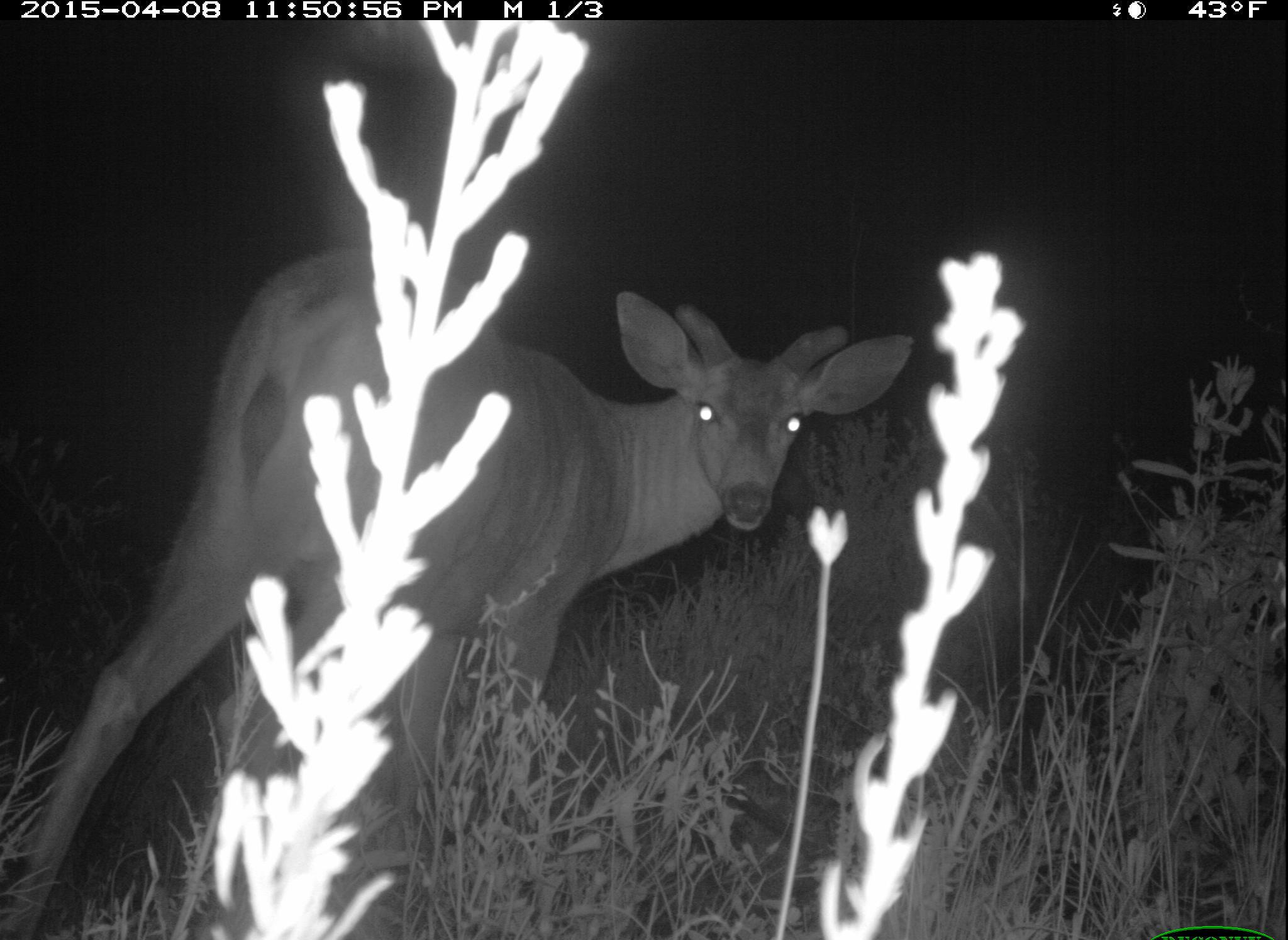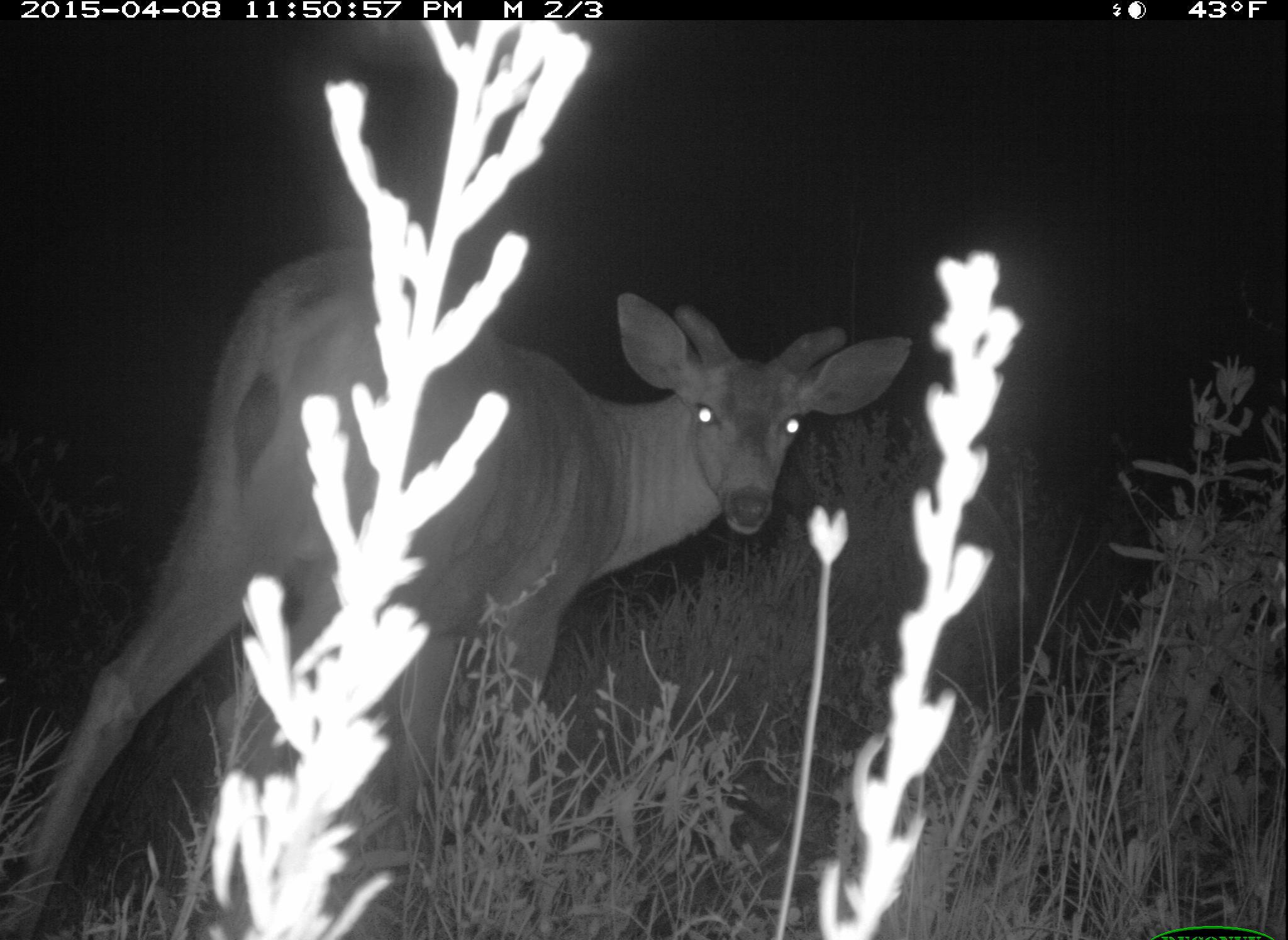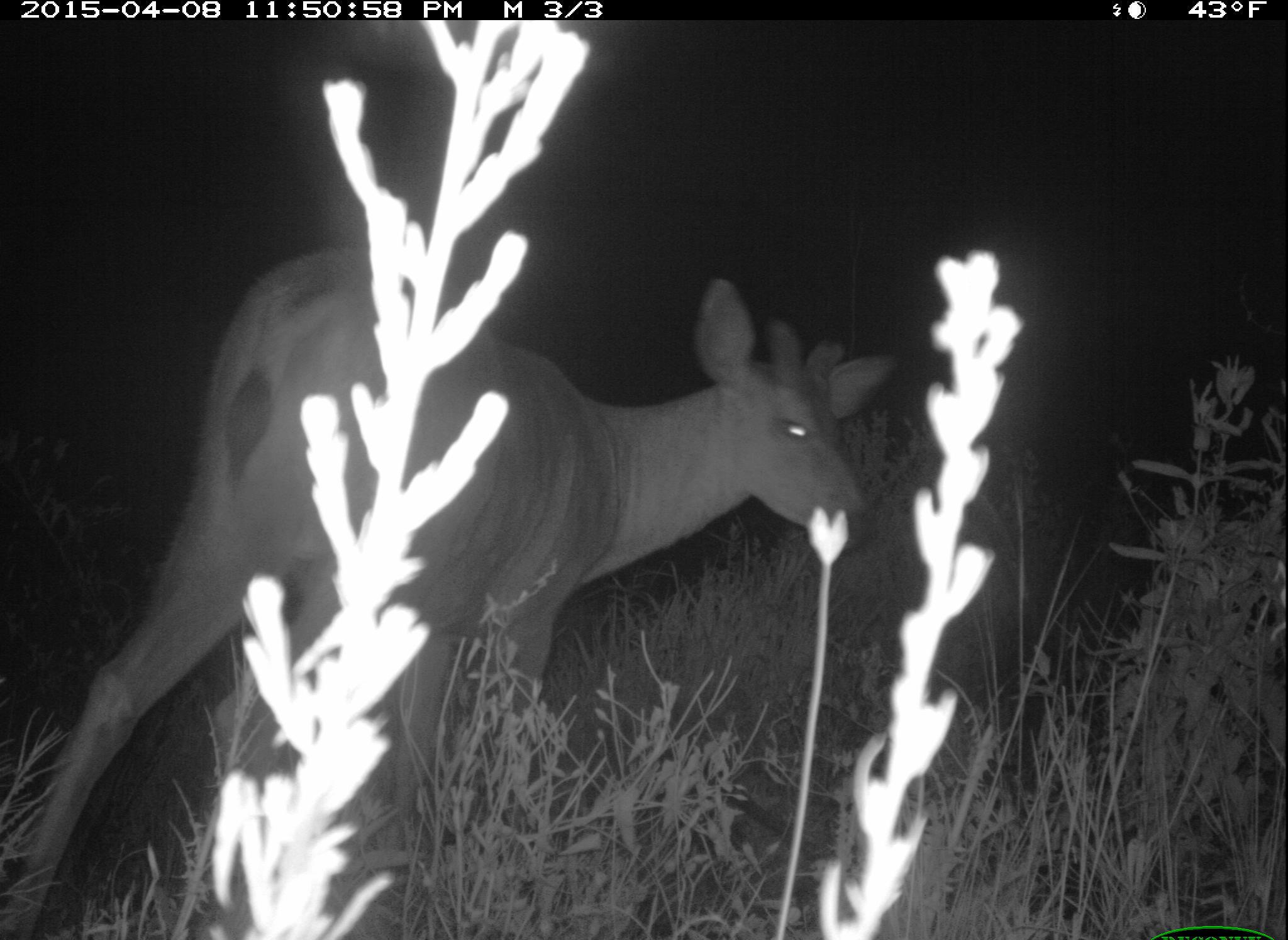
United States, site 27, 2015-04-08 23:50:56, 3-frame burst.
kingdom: Animalia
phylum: Chordata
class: Mammalia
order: Artiodactyla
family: Cervidae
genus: Odocoileus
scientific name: Odocoileus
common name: deer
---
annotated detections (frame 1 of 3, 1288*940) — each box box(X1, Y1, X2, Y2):
deer: box(0, 235, 917, 938)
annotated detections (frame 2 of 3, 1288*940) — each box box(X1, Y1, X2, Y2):
deer: box(0, 241, 916, 938)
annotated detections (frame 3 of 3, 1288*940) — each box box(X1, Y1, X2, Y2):
deer: box(2, 240, 903, 938)